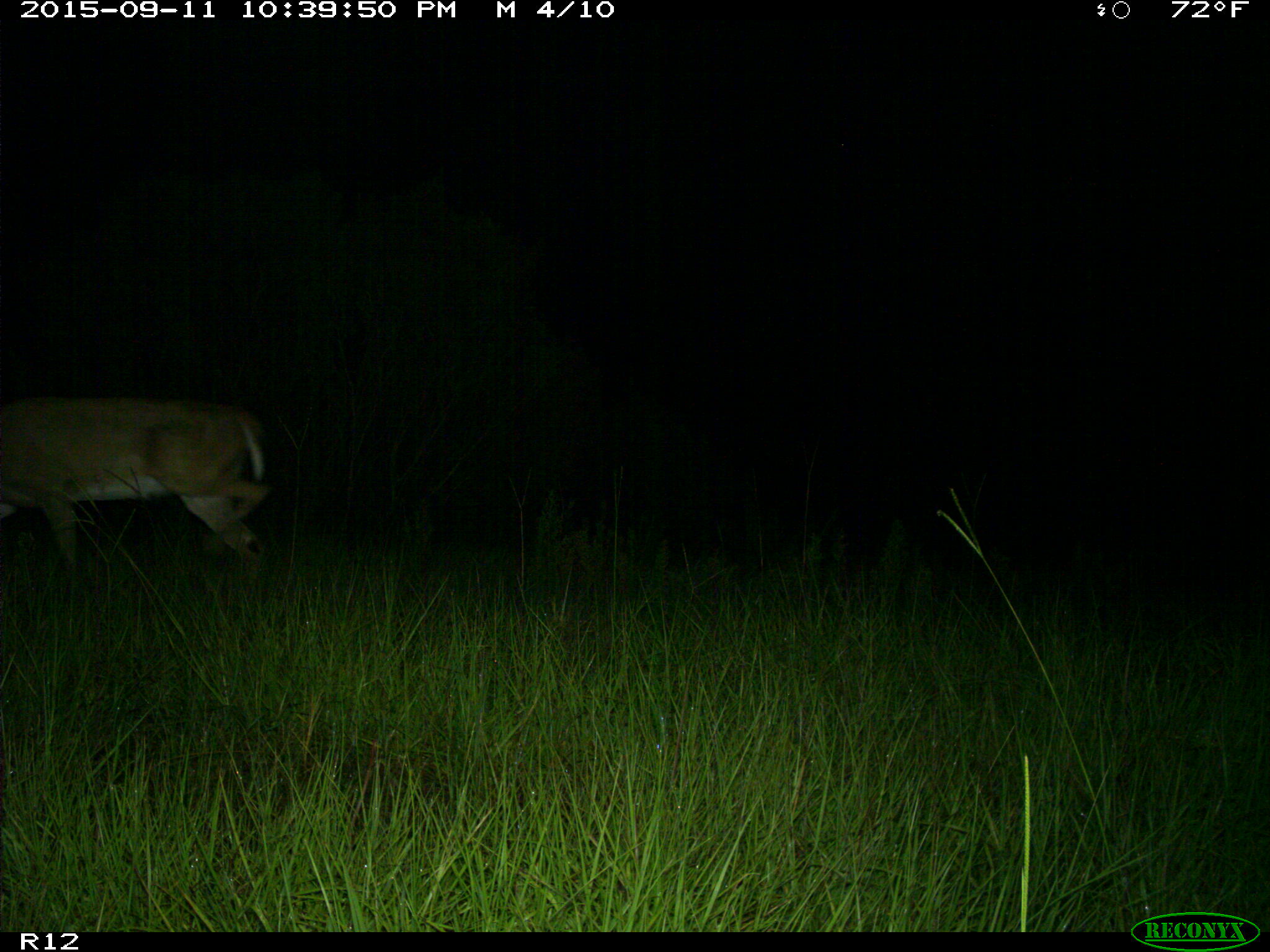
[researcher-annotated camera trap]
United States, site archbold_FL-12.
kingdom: Animalia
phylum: Chordata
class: Mammalia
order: Artiodactyla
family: Cervidae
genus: Odocoileus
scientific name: Odocoileus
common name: deer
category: unidentified deer